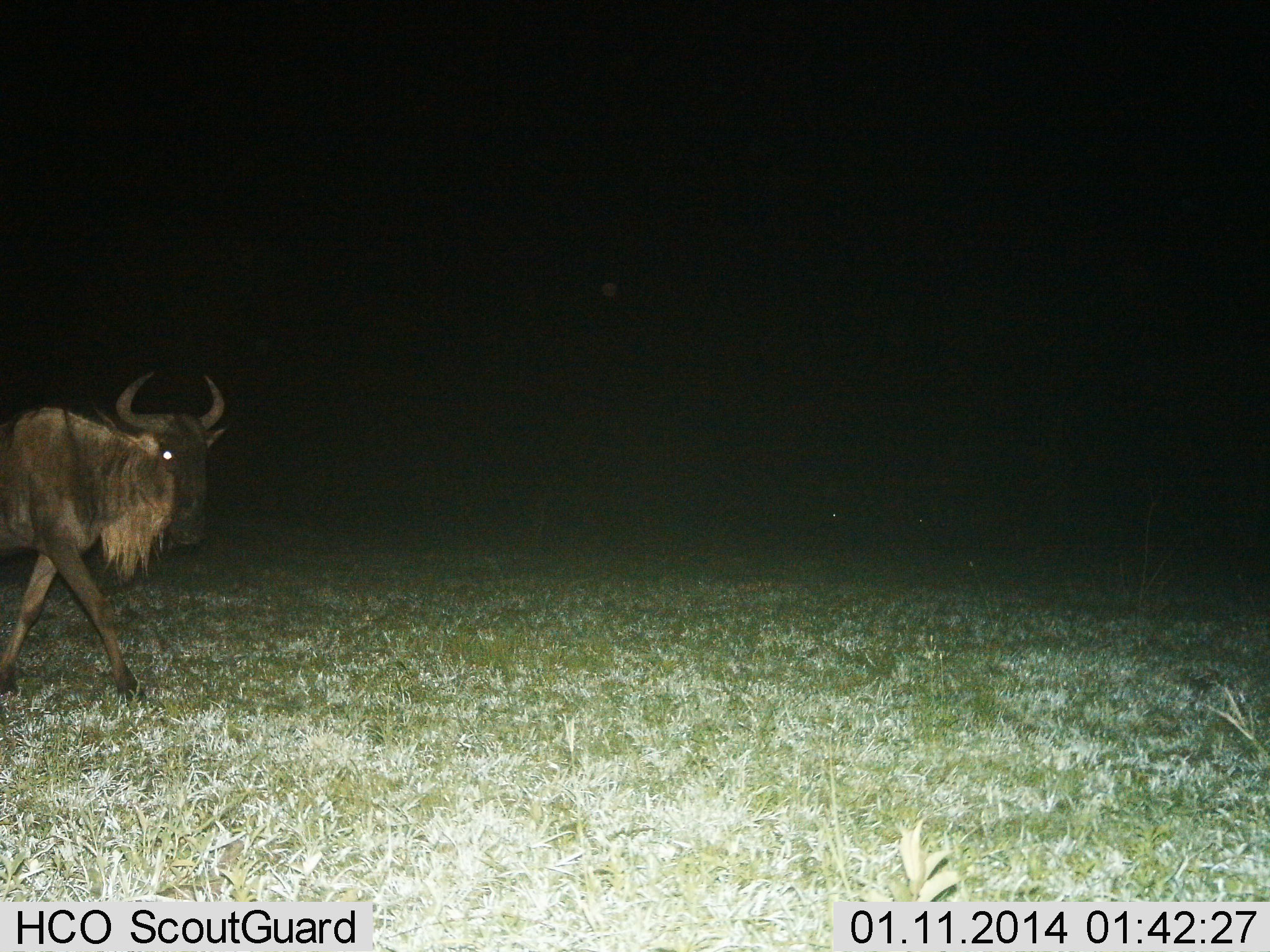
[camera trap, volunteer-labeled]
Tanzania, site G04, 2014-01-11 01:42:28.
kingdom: Animalia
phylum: Chordata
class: Mammalia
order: Artiodactyla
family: Bovidae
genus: Connochaetes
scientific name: Connochaetes taurinus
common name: blue wildebeest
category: wildebeest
Wildebeest (blue wildebeest) (Connochaetes taurinus), count 1. Behavior (volunteer vote fractions): standing 10%, resting 0%, moving 90%, interacting 0%. Young present (vote fraction): 0%. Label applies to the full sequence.